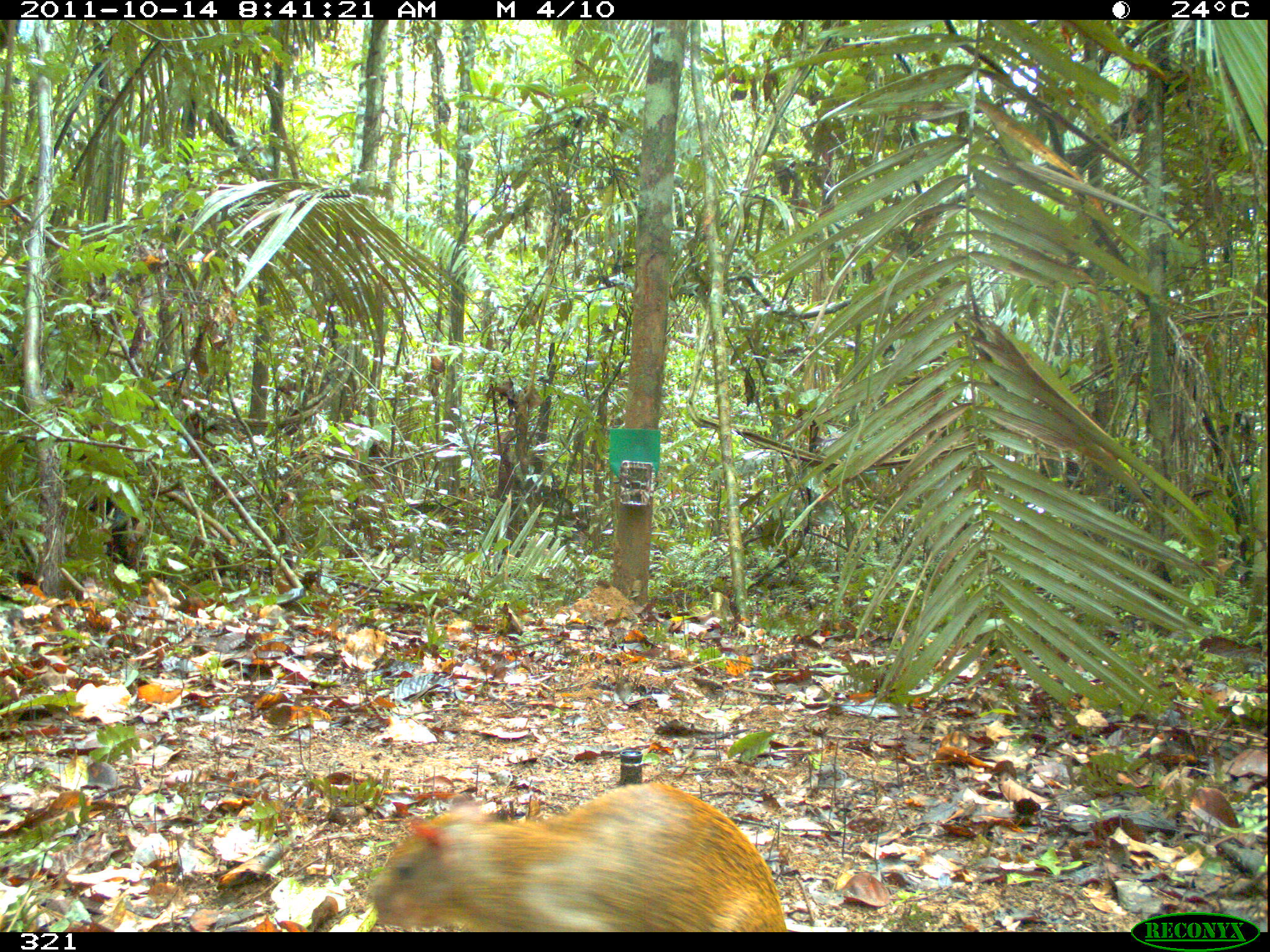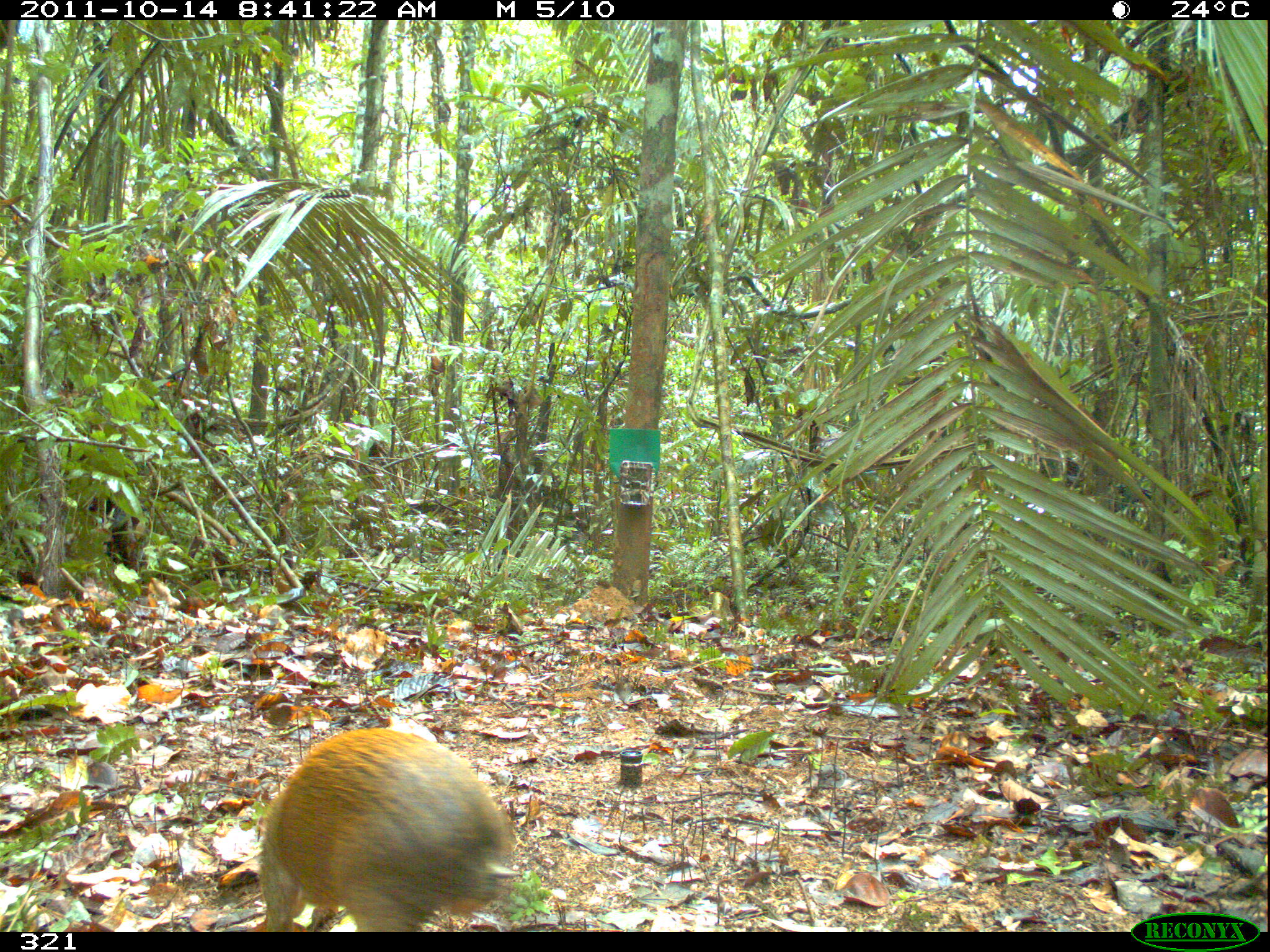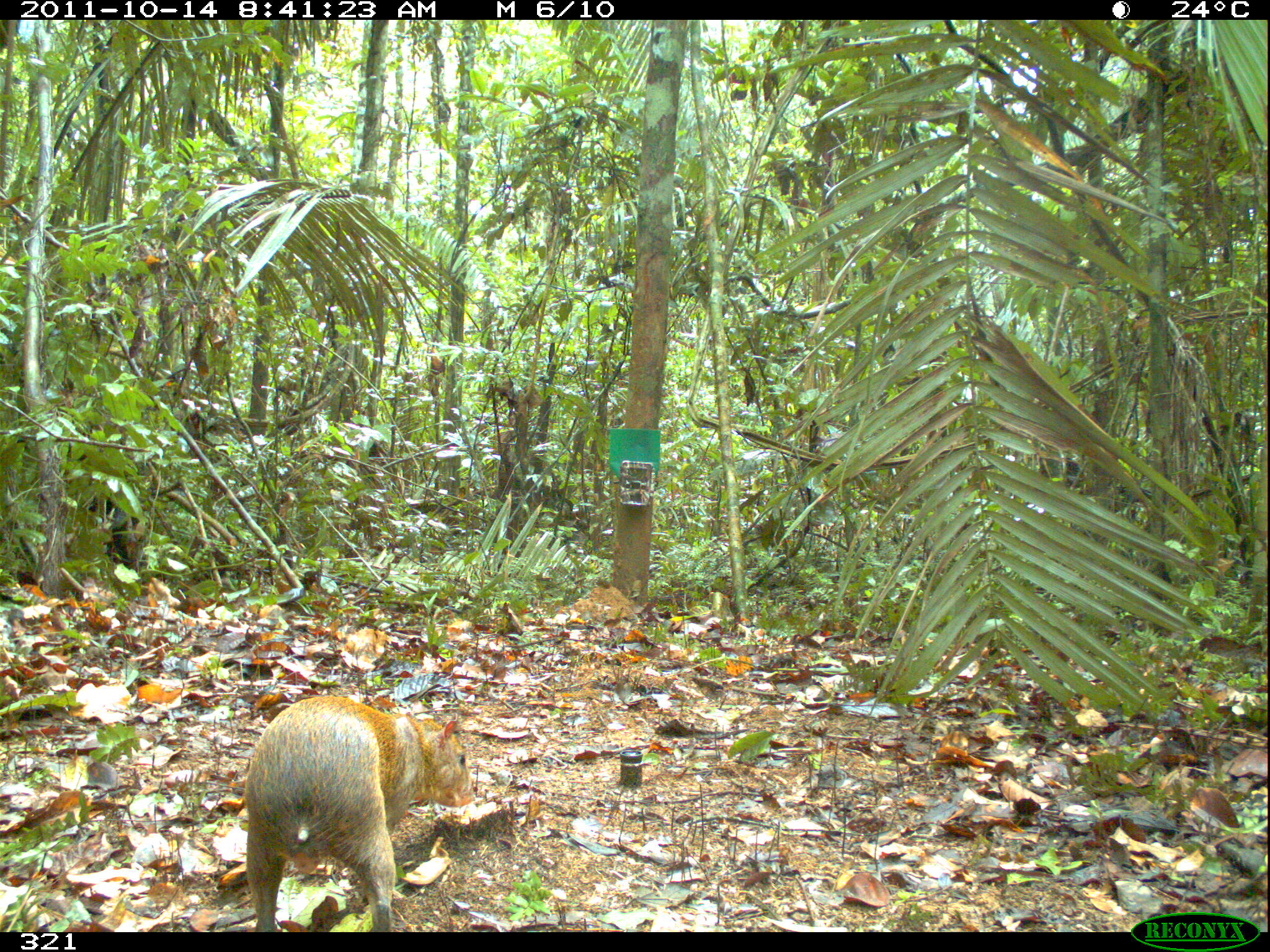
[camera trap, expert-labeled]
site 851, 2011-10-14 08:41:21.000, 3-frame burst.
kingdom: Animalia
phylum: Chordata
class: Mammalia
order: Rodentia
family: Dasyproctidae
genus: Dasyprocta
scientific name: Dasyprocta punctata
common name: central american agouti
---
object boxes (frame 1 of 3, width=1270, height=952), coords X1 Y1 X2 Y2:
dasyprocta punctata: 365 781 787 932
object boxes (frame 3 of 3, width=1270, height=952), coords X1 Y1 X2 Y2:
dasyprocta punctata: 243 694 475 932